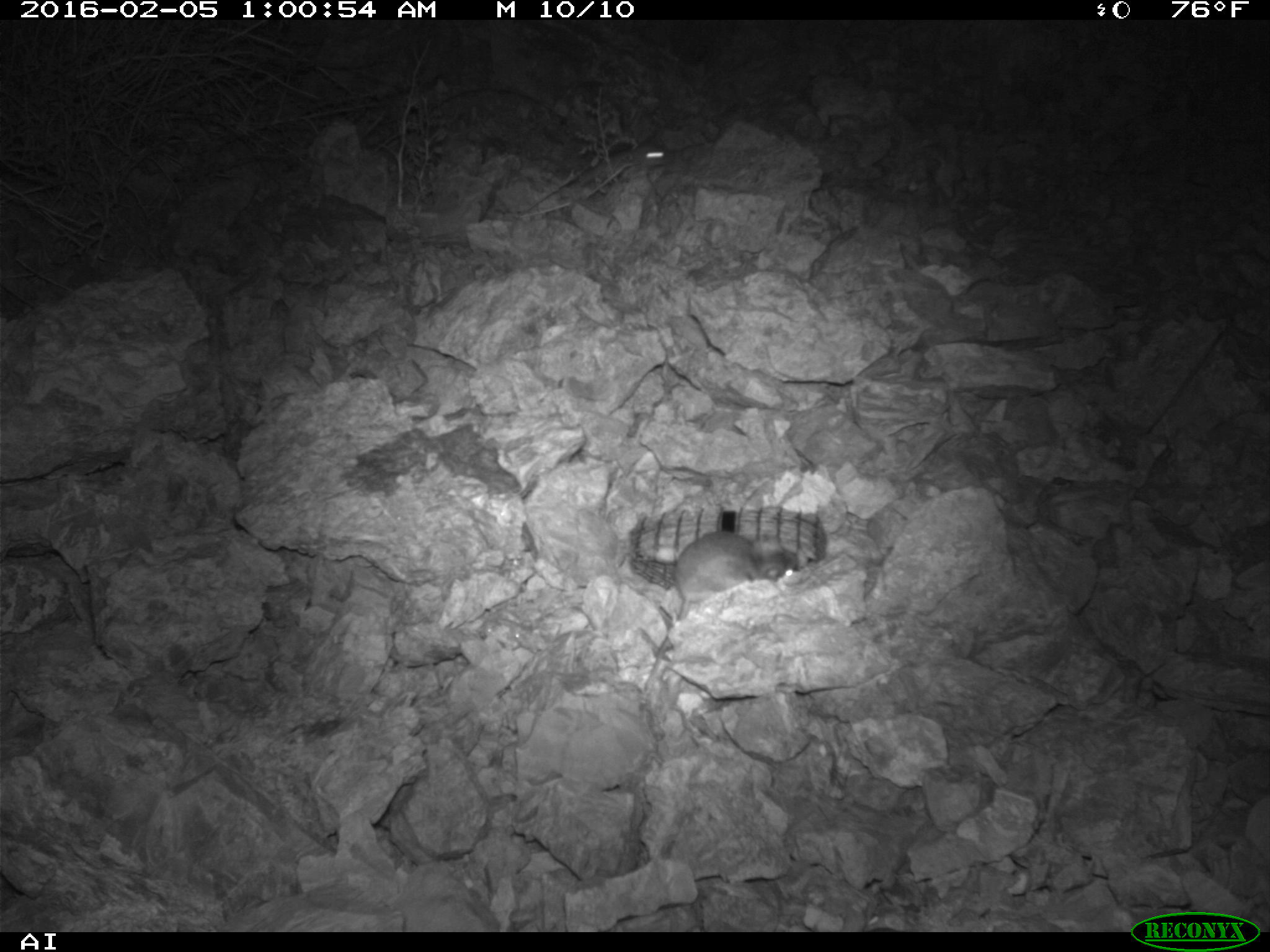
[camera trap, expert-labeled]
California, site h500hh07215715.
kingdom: Animalia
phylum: Chordata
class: Mammalia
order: Rodentia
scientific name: Rodentia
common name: rodent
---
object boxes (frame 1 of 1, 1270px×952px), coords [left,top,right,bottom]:
rodent: [642,531,794,692]; [581,146,670,183]